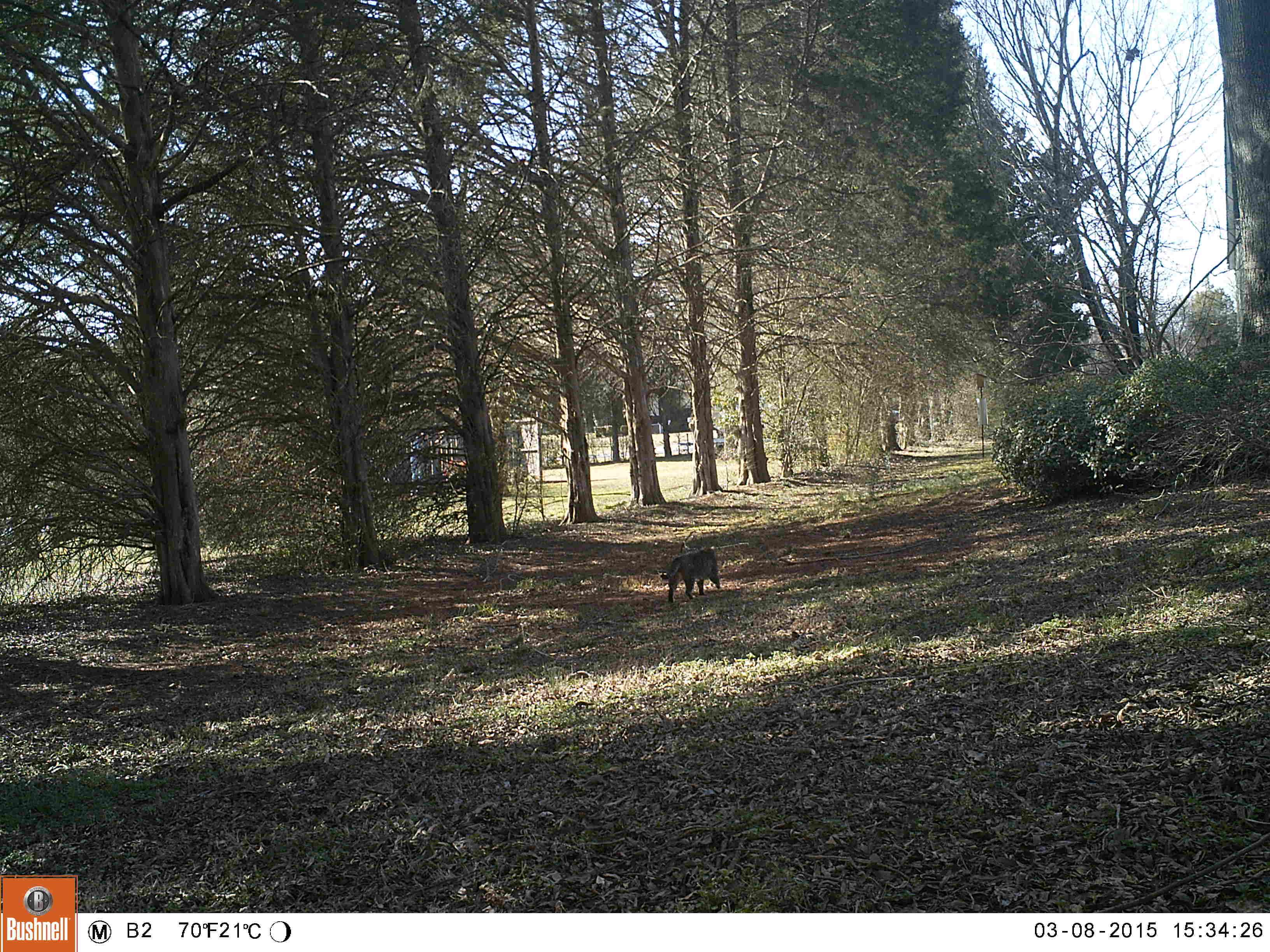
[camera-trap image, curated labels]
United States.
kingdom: Animalia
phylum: Chordata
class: Mammalia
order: Carnivora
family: Felidae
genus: Felis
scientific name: Felis catus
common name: domestic cat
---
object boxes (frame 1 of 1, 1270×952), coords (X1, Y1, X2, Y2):
Domestic Cat: (656, 540, 729, 607)